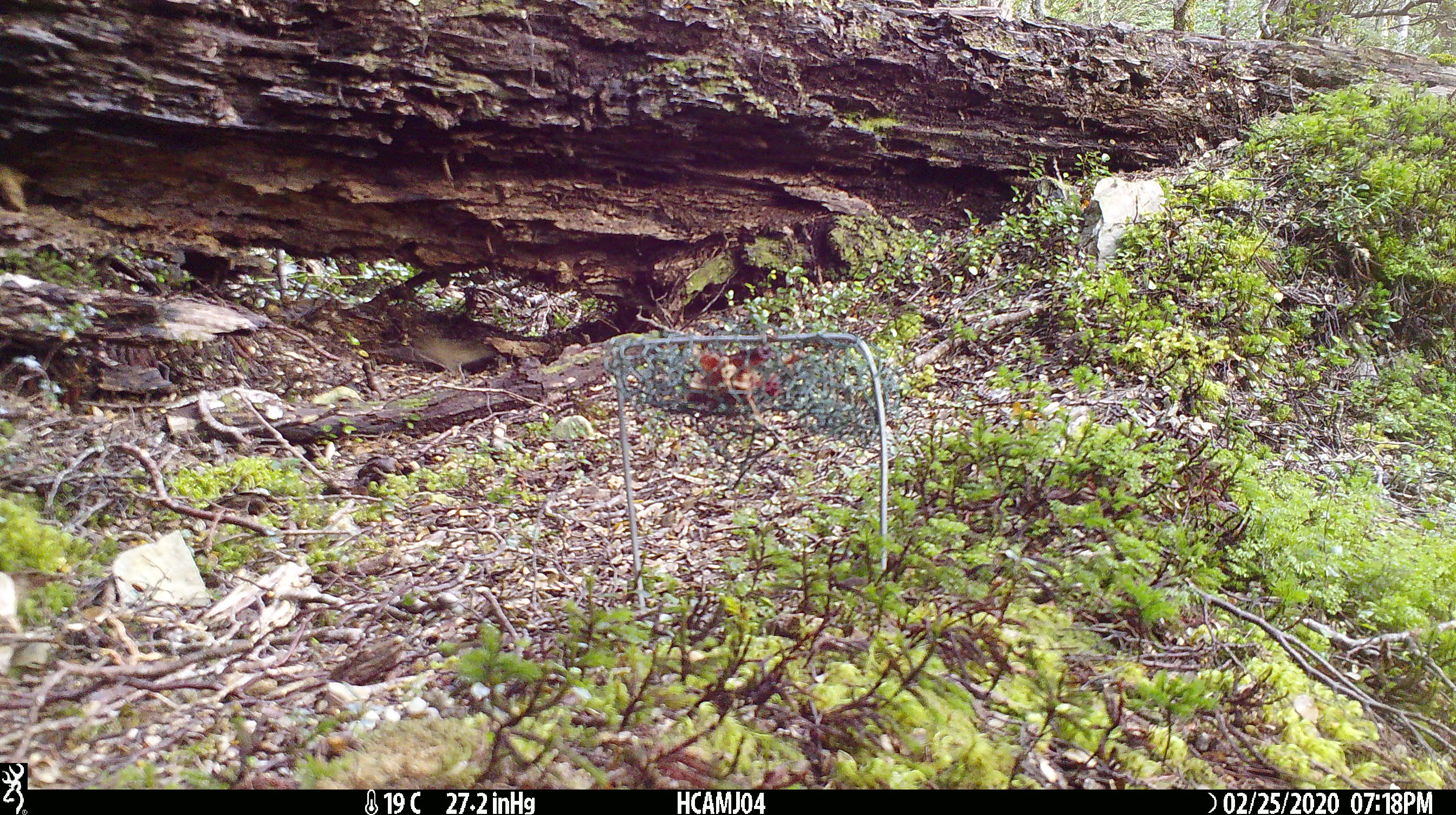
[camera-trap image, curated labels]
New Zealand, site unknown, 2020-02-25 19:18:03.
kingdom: Animalia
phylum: Chordata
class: Mammalia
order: Rodentia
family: Muridae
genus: Mus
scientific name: Mus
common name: mouse